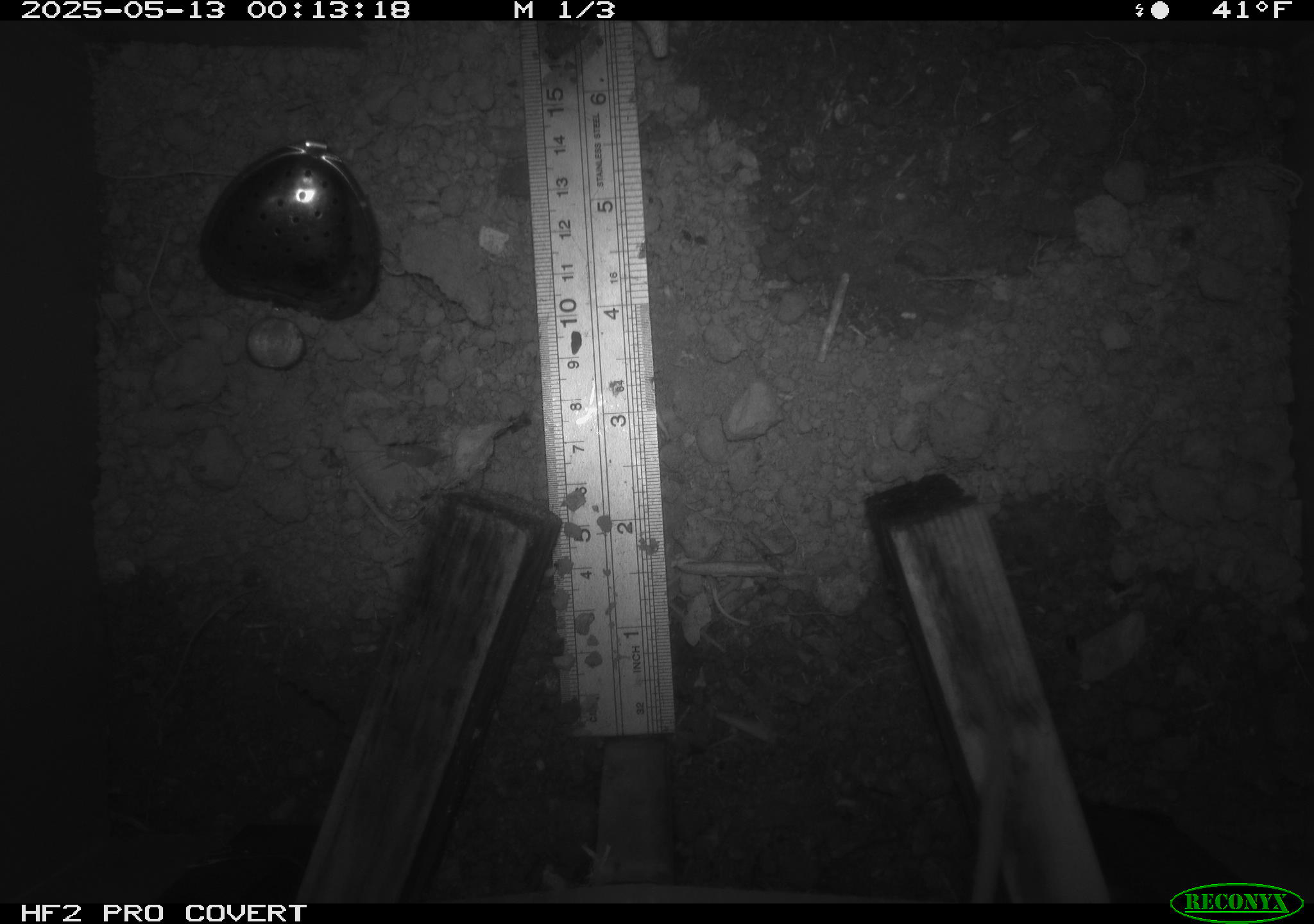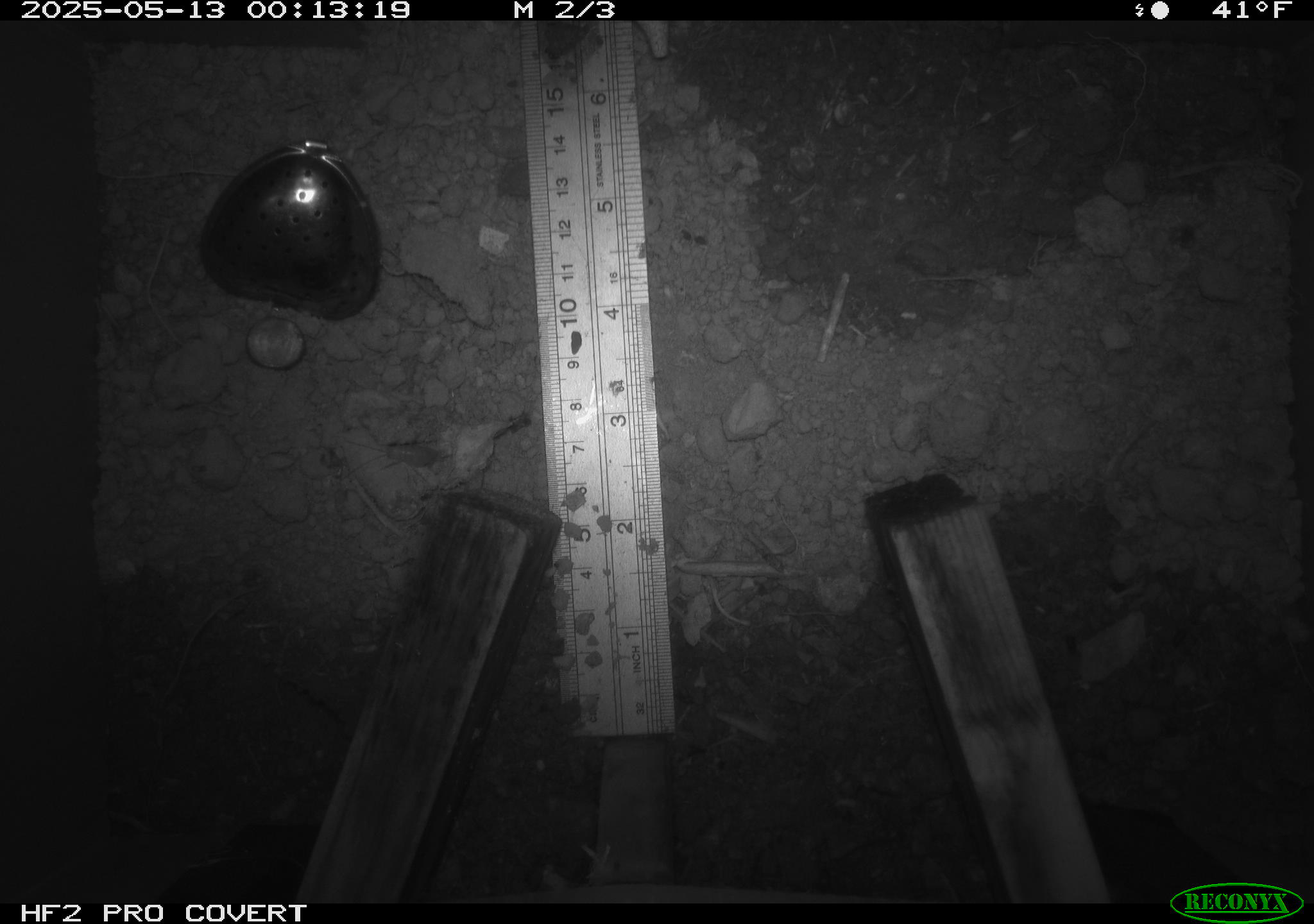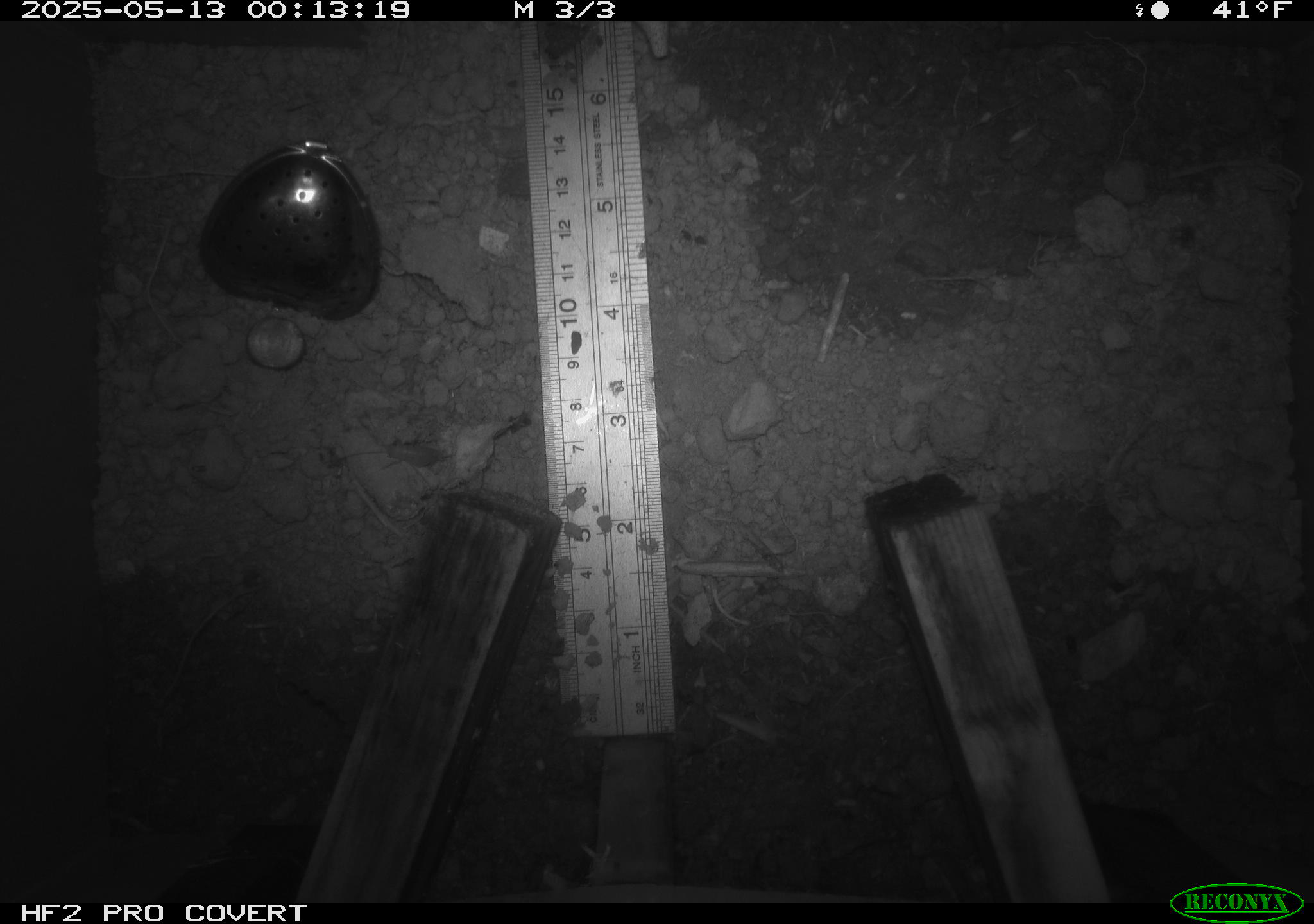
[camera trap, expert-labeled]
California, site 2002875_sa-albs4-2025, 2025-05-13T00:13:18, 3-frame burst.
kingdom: Animalia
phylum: Chordata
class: Mammalia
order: Rodentia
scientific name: Rodentia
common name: mouse species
Mouse species (Rodentia).